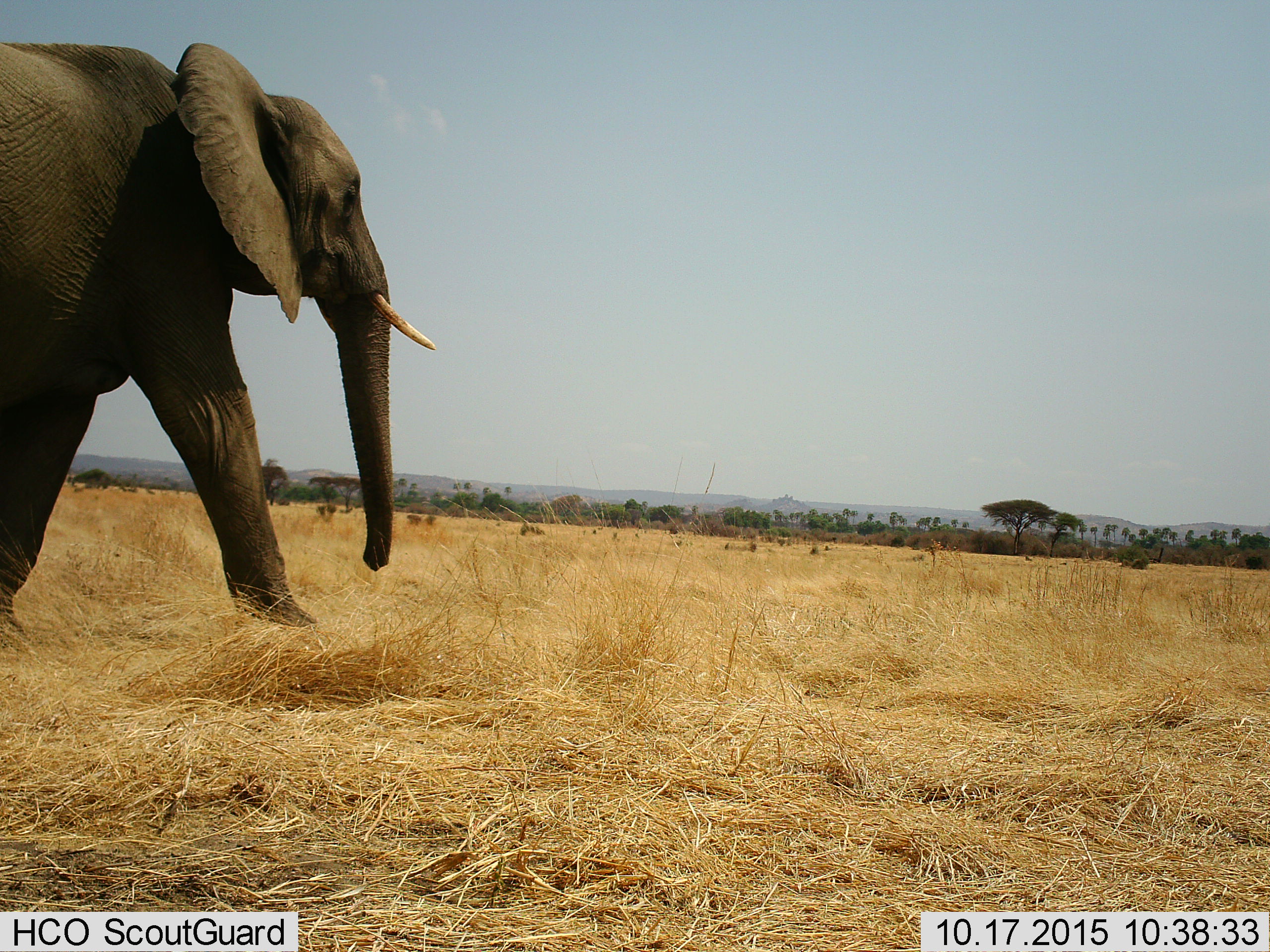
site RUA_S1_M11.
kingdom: Animalia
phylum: Chordata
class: Mammalia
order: Proboscidea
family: Elephantidae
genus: Loxodonta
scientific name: Loxodonta africana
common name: african bush elephant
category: elephant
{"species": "elephant (african bush elephant) (Loxodonta africana)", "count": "1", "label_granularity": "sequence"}